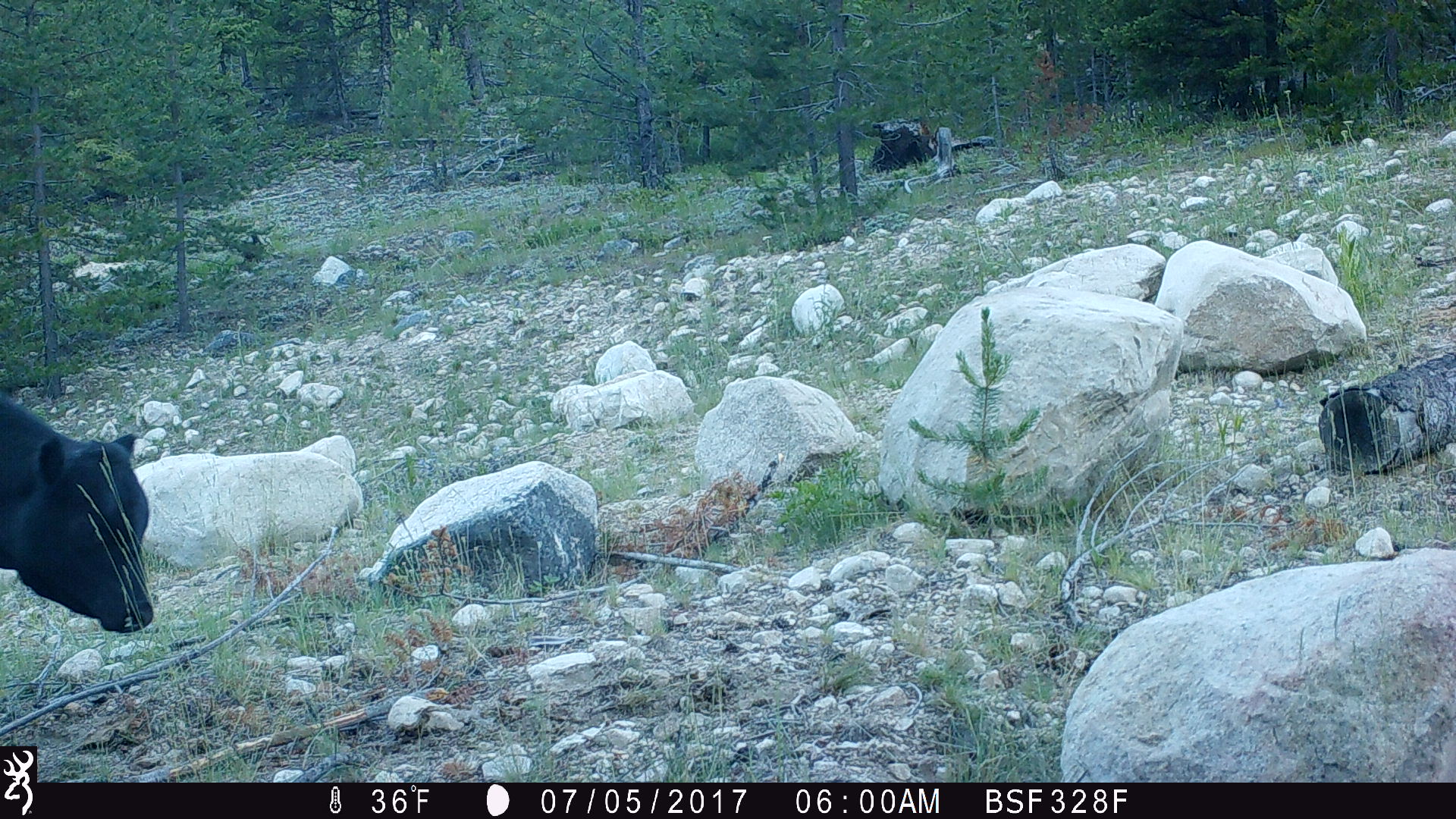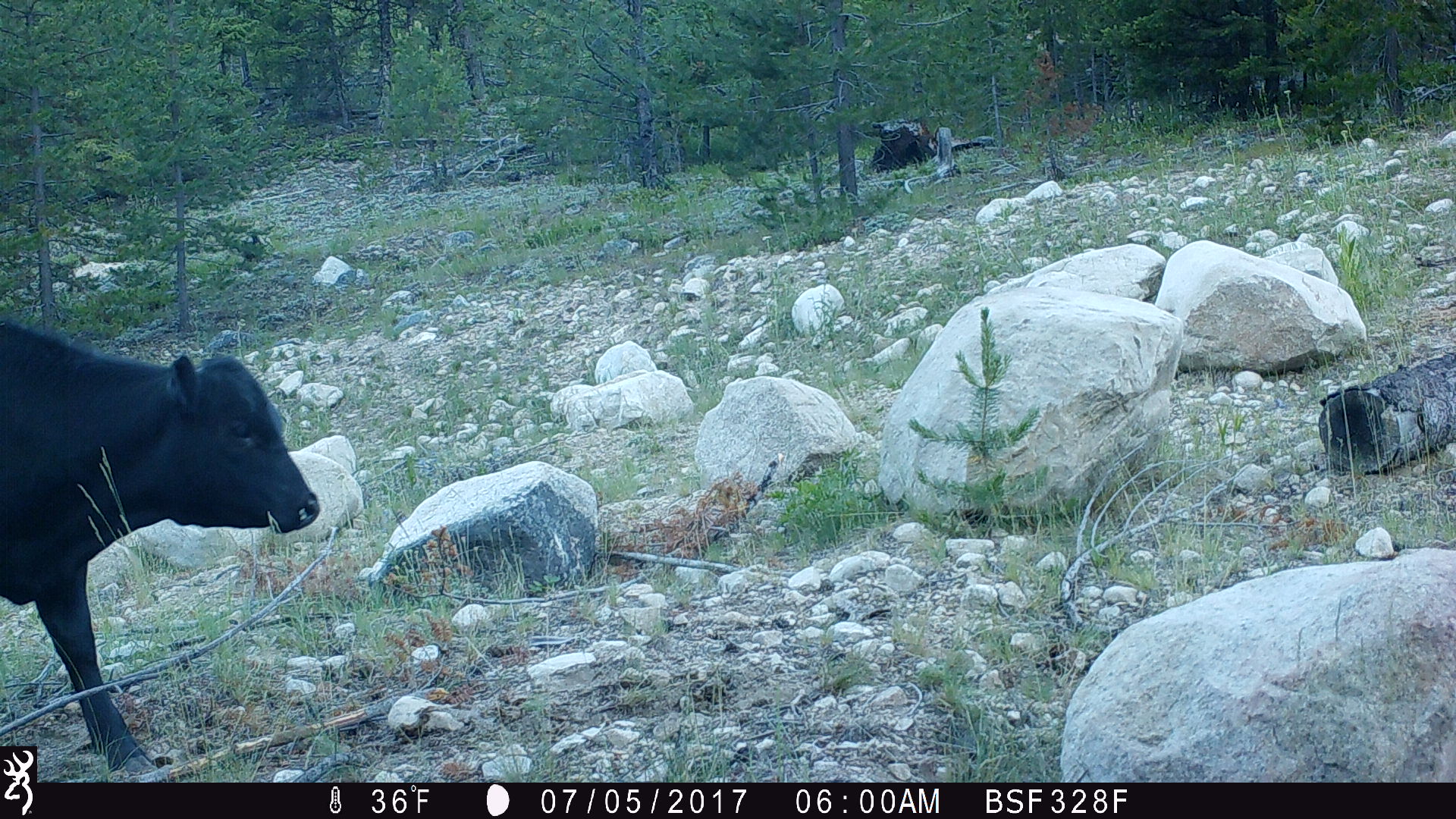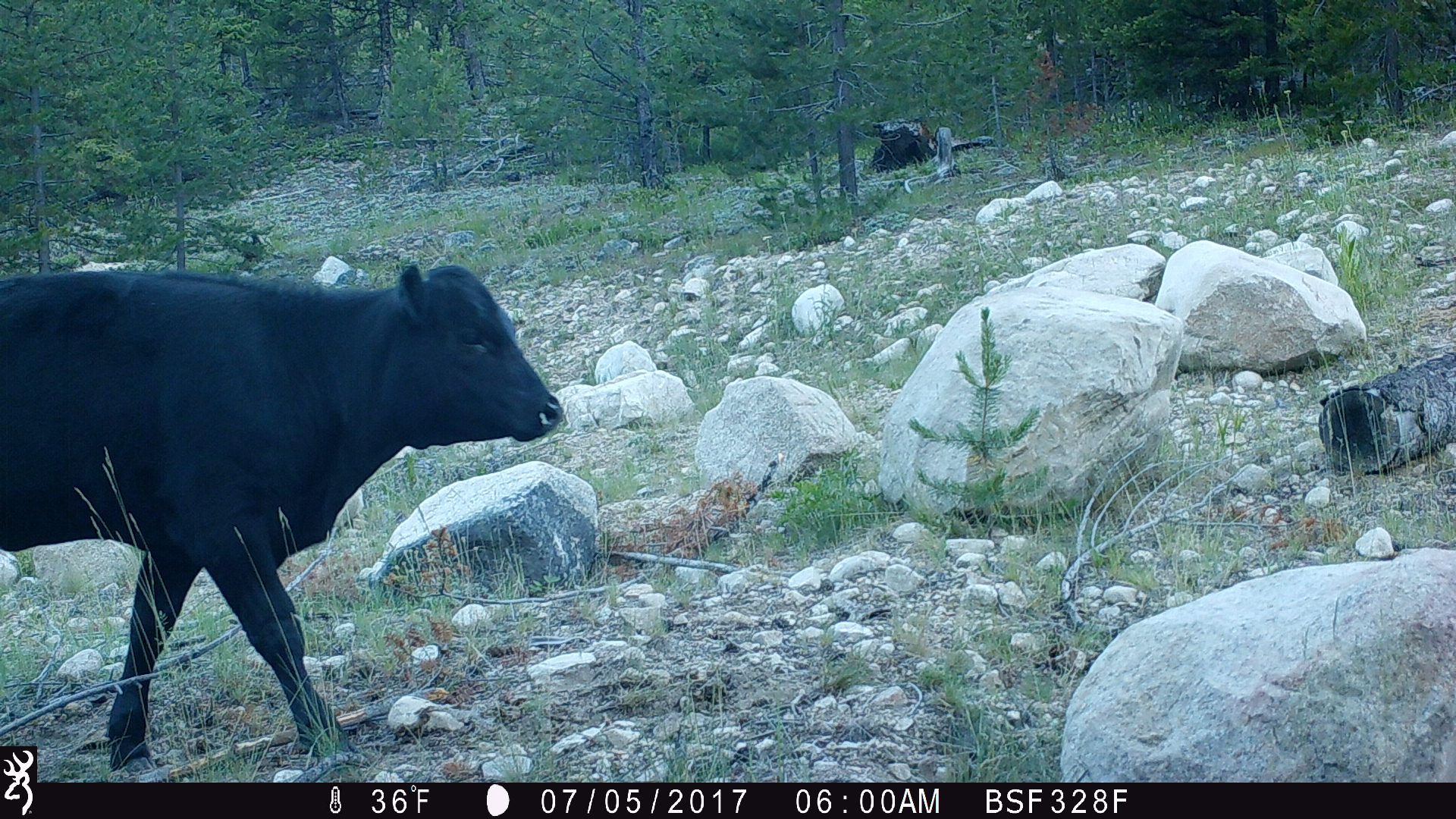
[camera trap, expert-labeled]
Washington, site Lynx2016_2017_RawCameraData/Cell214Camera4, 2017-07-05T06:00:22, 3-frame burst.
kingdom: Animalia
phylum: Chordata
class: Mammalia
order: Artiodactyla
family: Bovidae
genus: Bos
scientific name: Bos taurus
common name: domestic cattle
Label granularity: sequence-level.